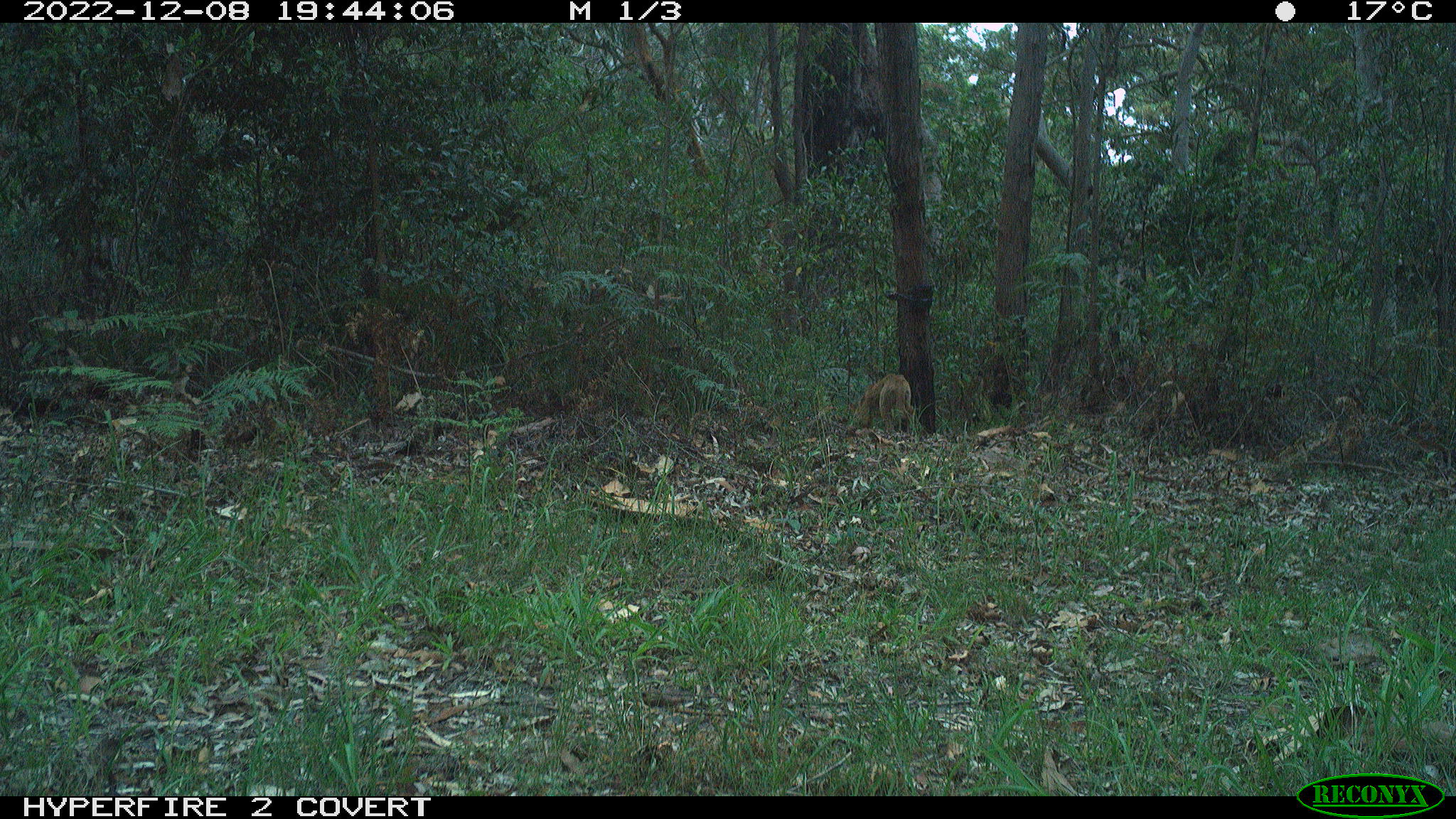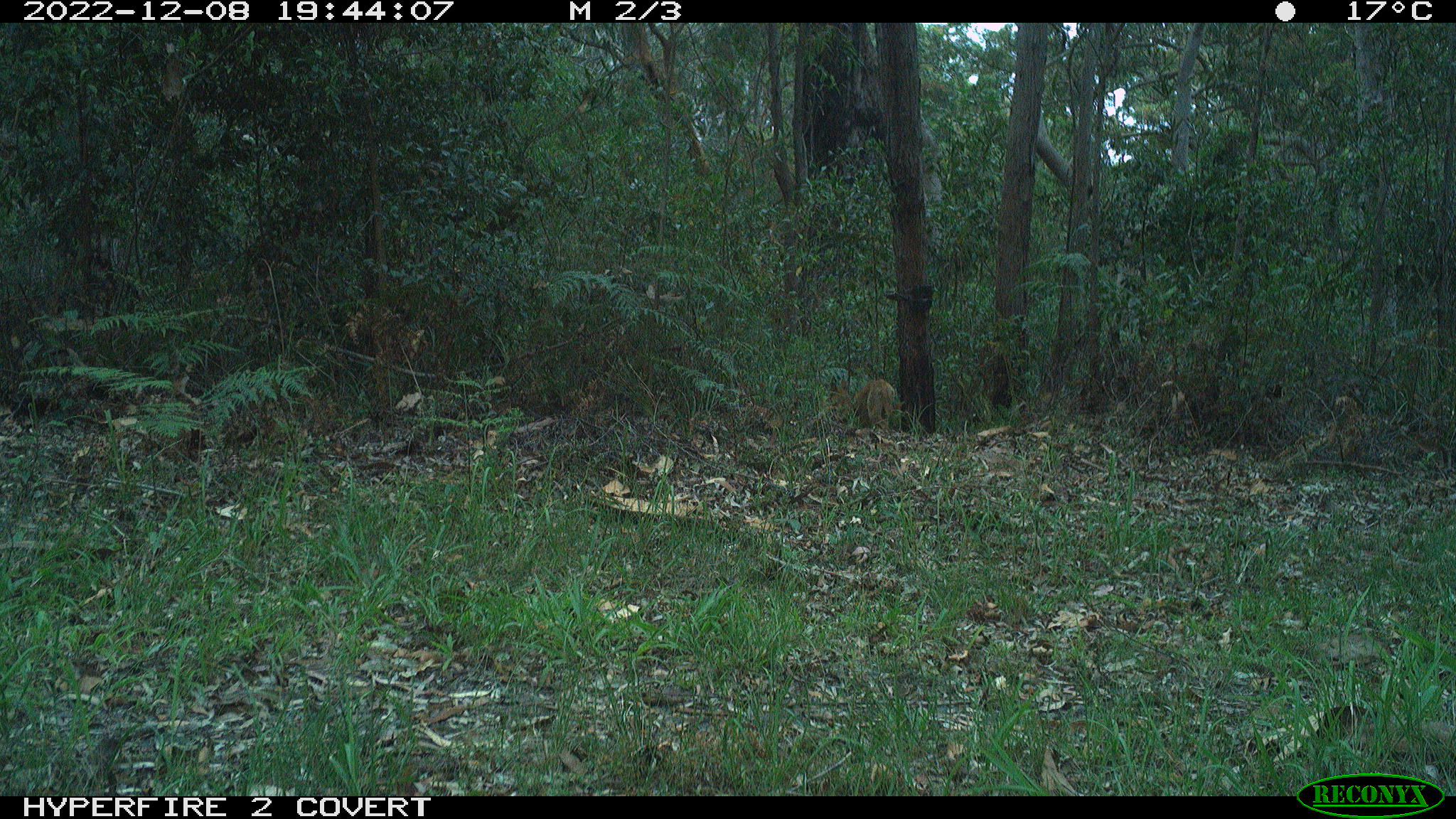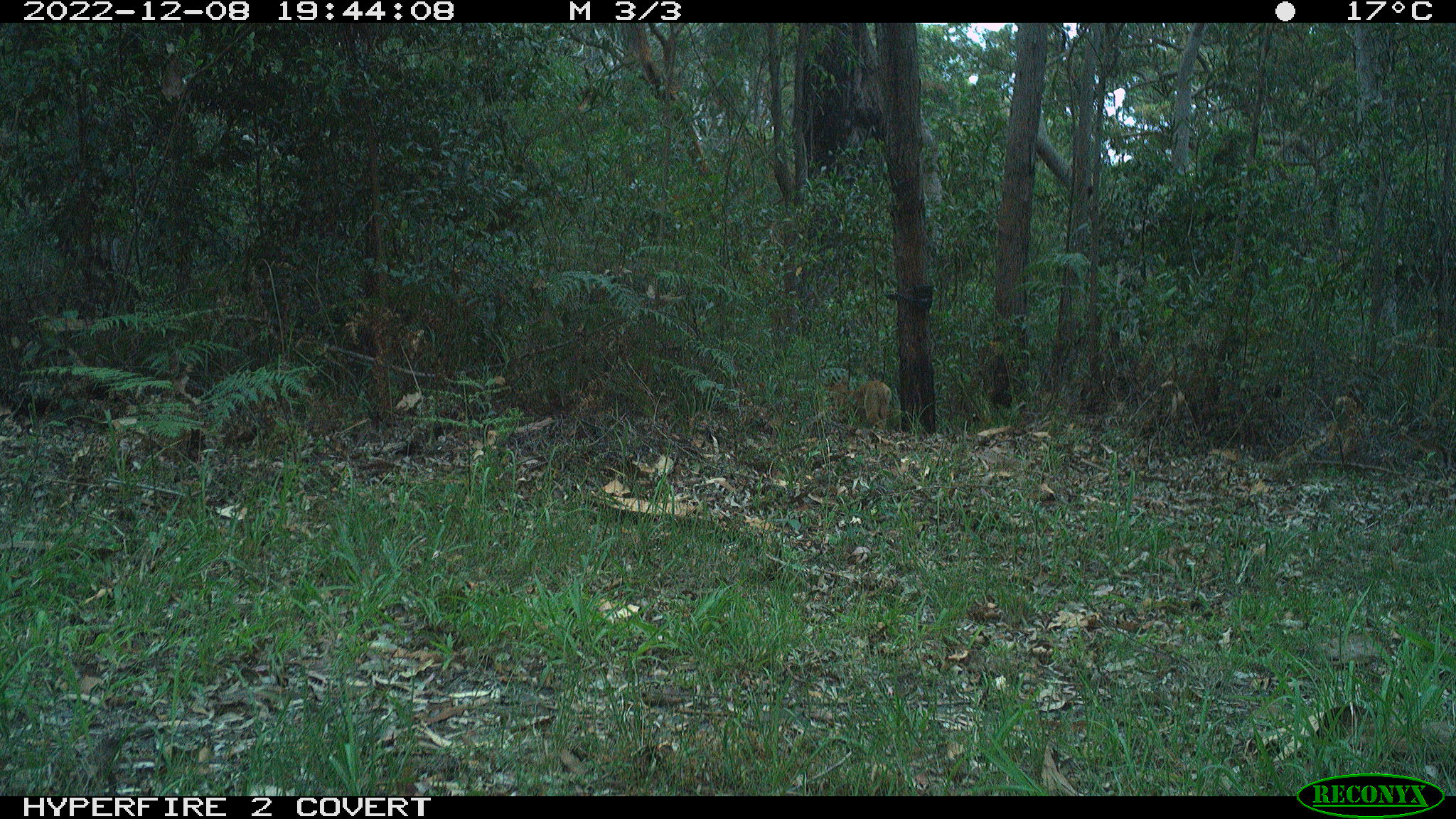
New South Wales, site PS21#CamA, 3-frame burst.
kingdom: Animalia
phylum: Chordata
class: Mammalia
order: Carnivora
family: Canidae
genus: Canis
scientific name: Canis familiaris dingo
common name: dingo